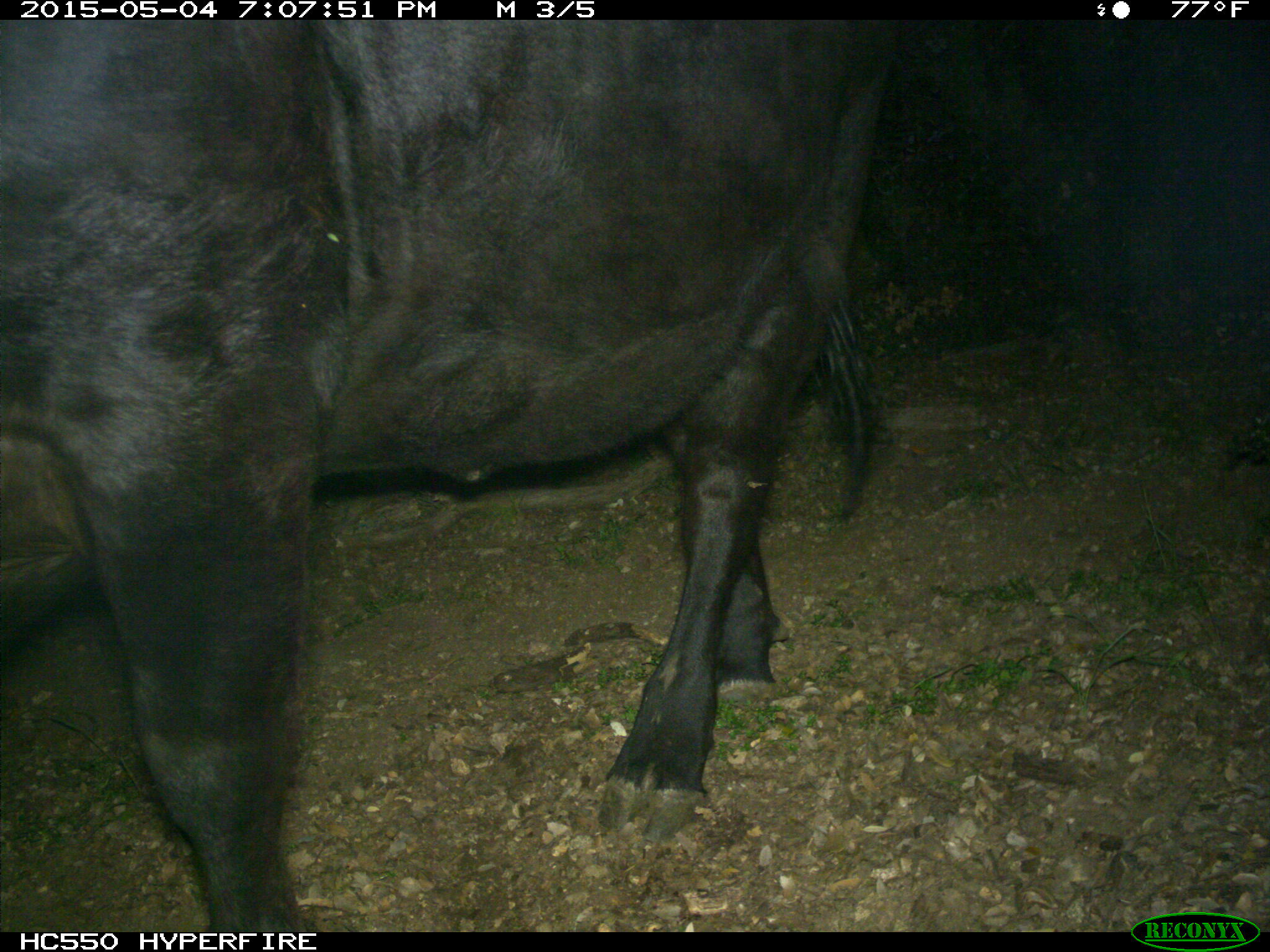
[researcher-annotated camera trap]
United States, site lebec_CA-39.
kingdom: Animalia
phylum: Chordata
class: Mammalia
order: Artiodactyla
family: Bovidae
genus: Bos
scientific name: Bos taurus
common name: domestic cow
Bos taurus (domestic cow).